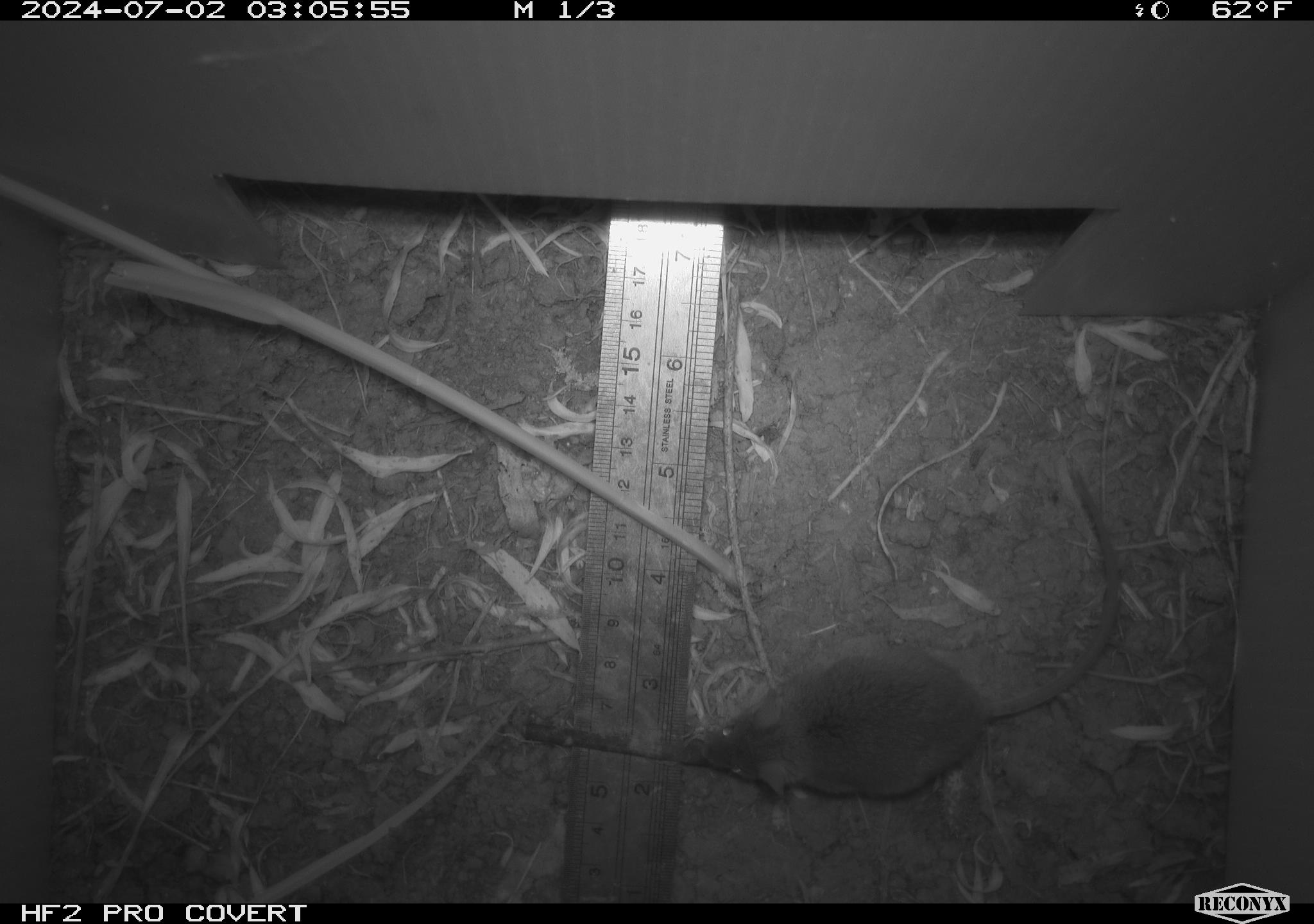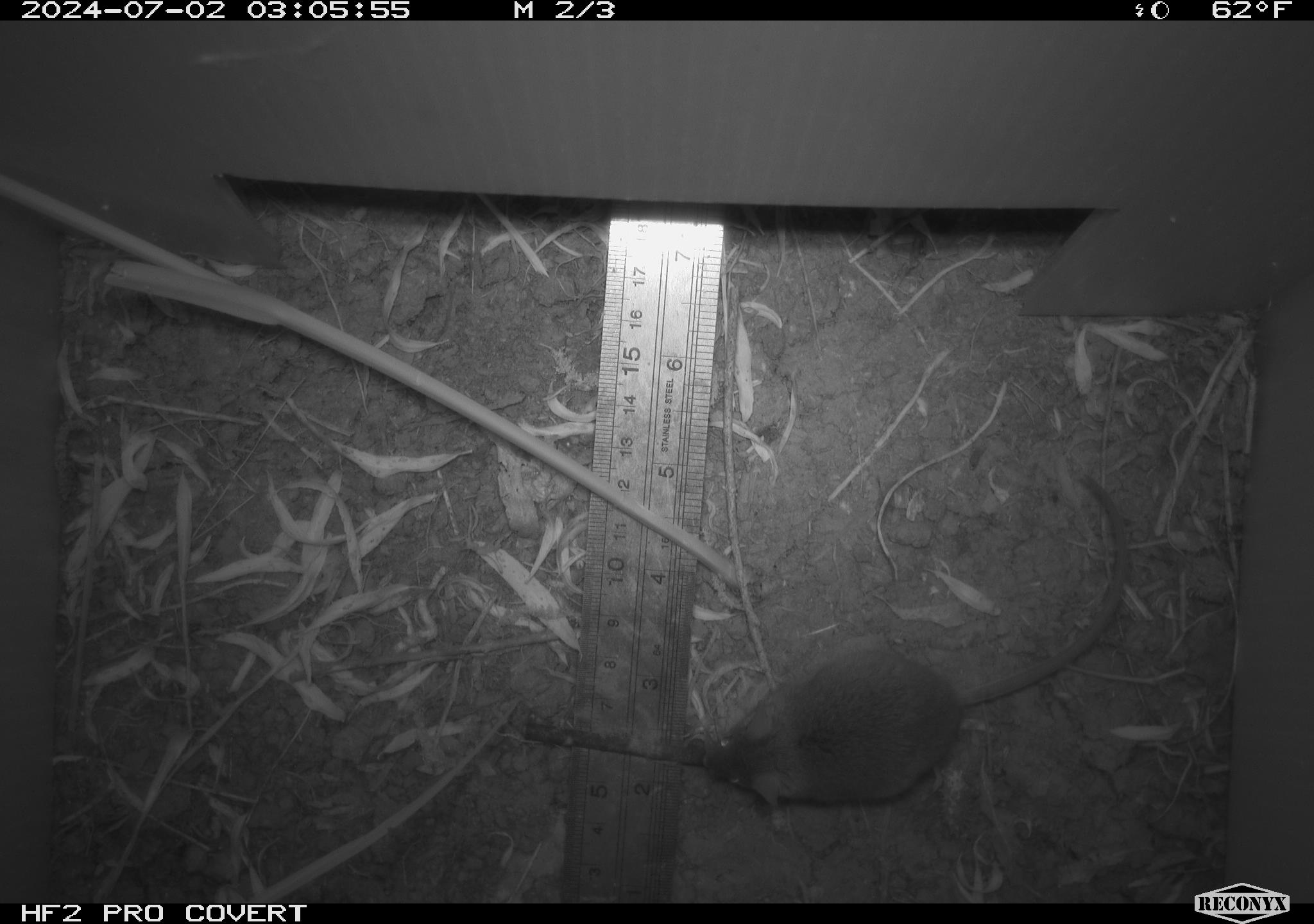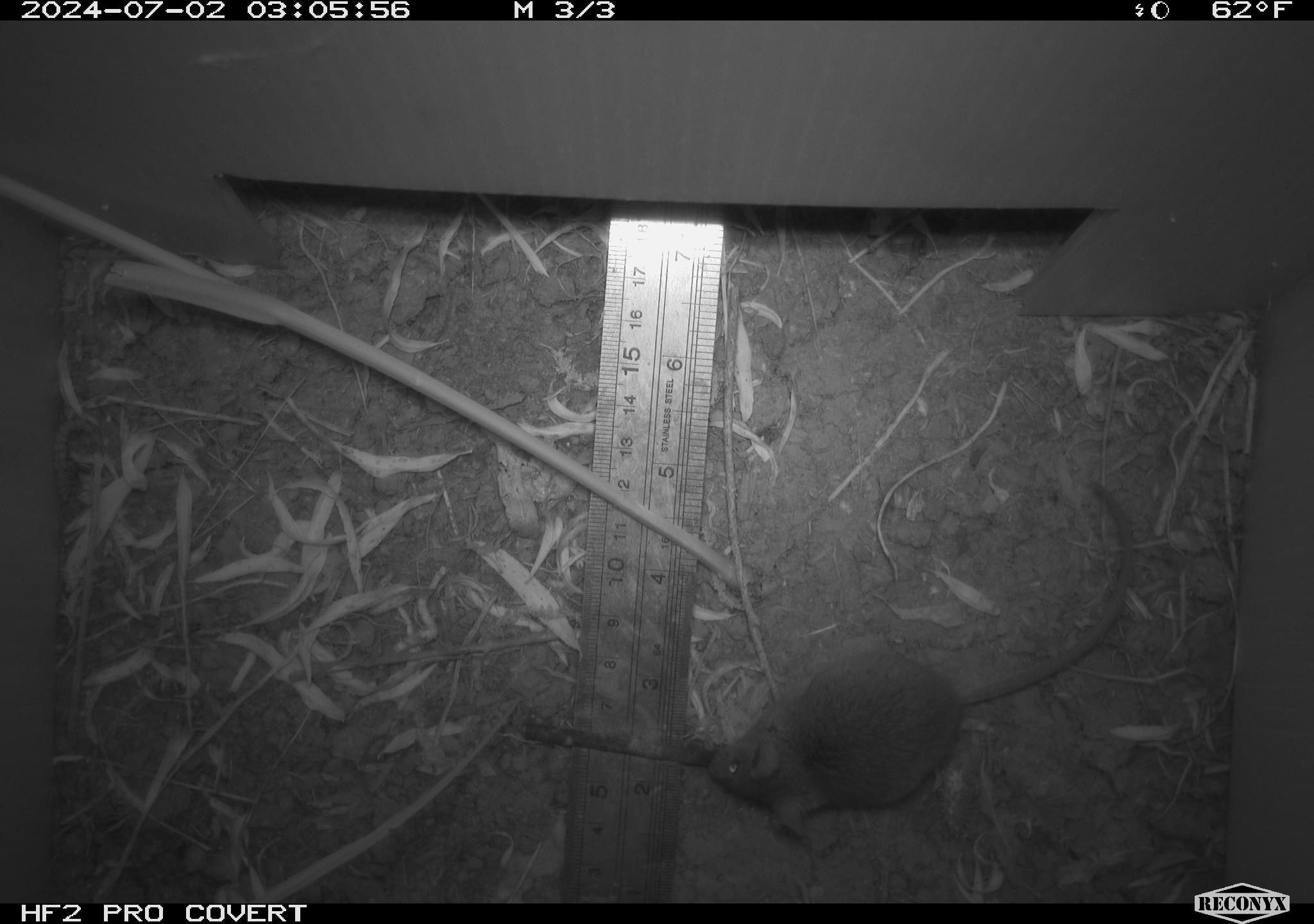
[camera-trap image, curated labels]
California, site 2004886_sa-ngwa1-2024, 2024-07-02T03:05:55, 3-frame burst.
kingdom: Animalia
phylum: Chordata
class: Mammalia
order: Rodentia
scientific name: Rodentia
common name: mouse species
Mouse species (Rodentia).